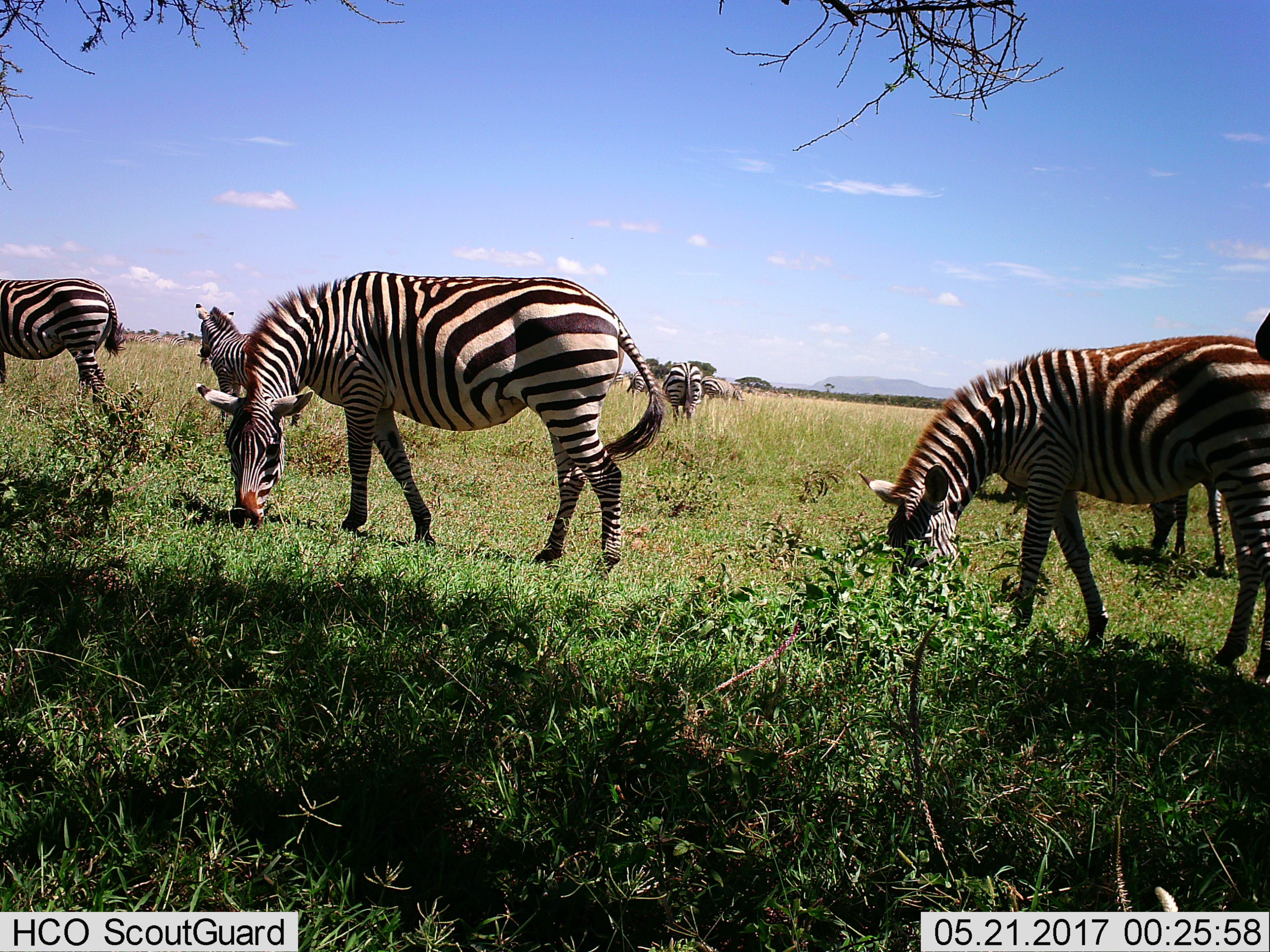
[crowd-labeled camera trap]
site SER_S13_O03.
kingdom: Animalia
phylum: Chordata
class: Mammalia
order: Perissodactyla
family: Equidae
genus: Equus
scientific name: Equus quagga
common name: plains zebra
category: zebraplains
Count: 11-50.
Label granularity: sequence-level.